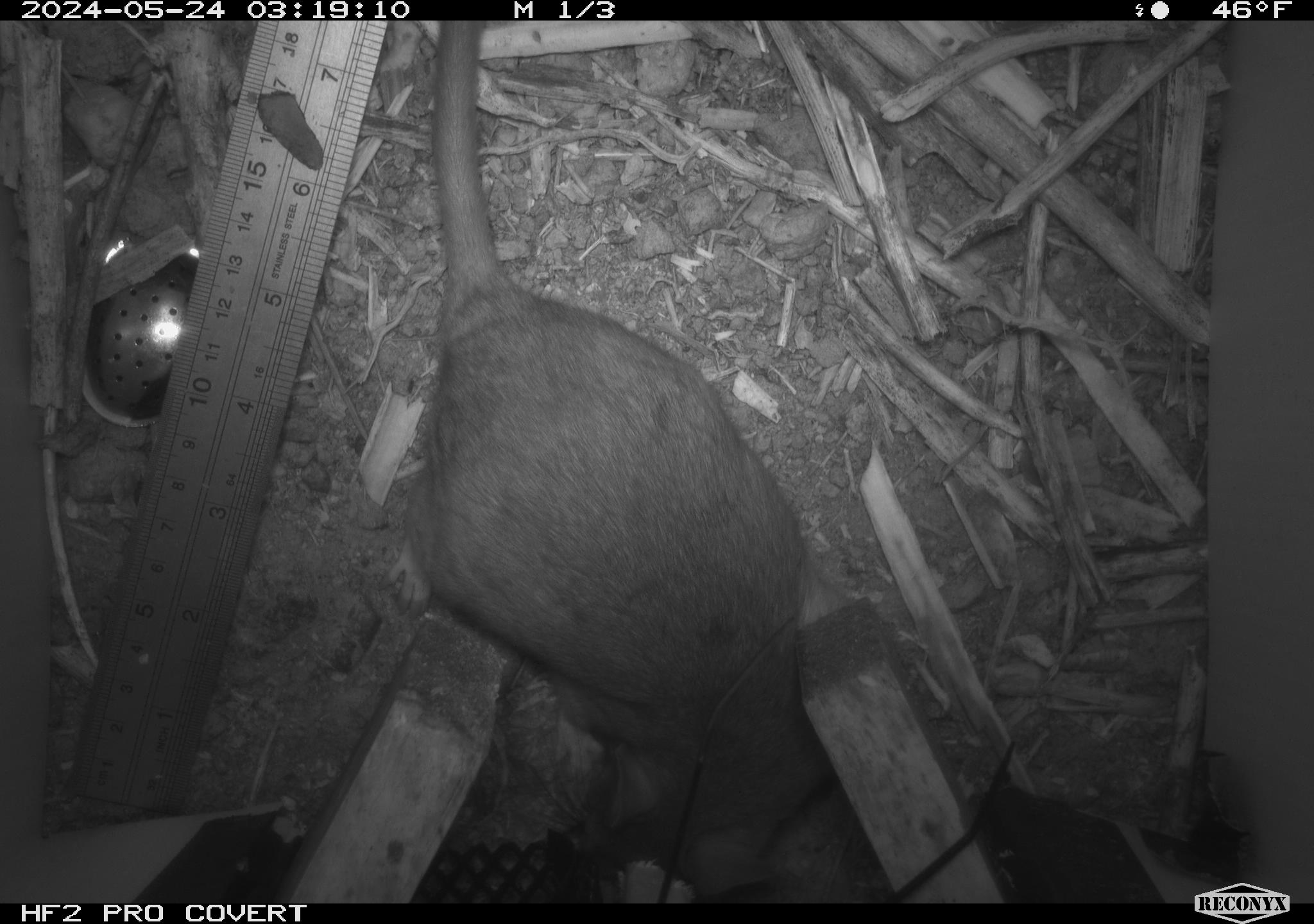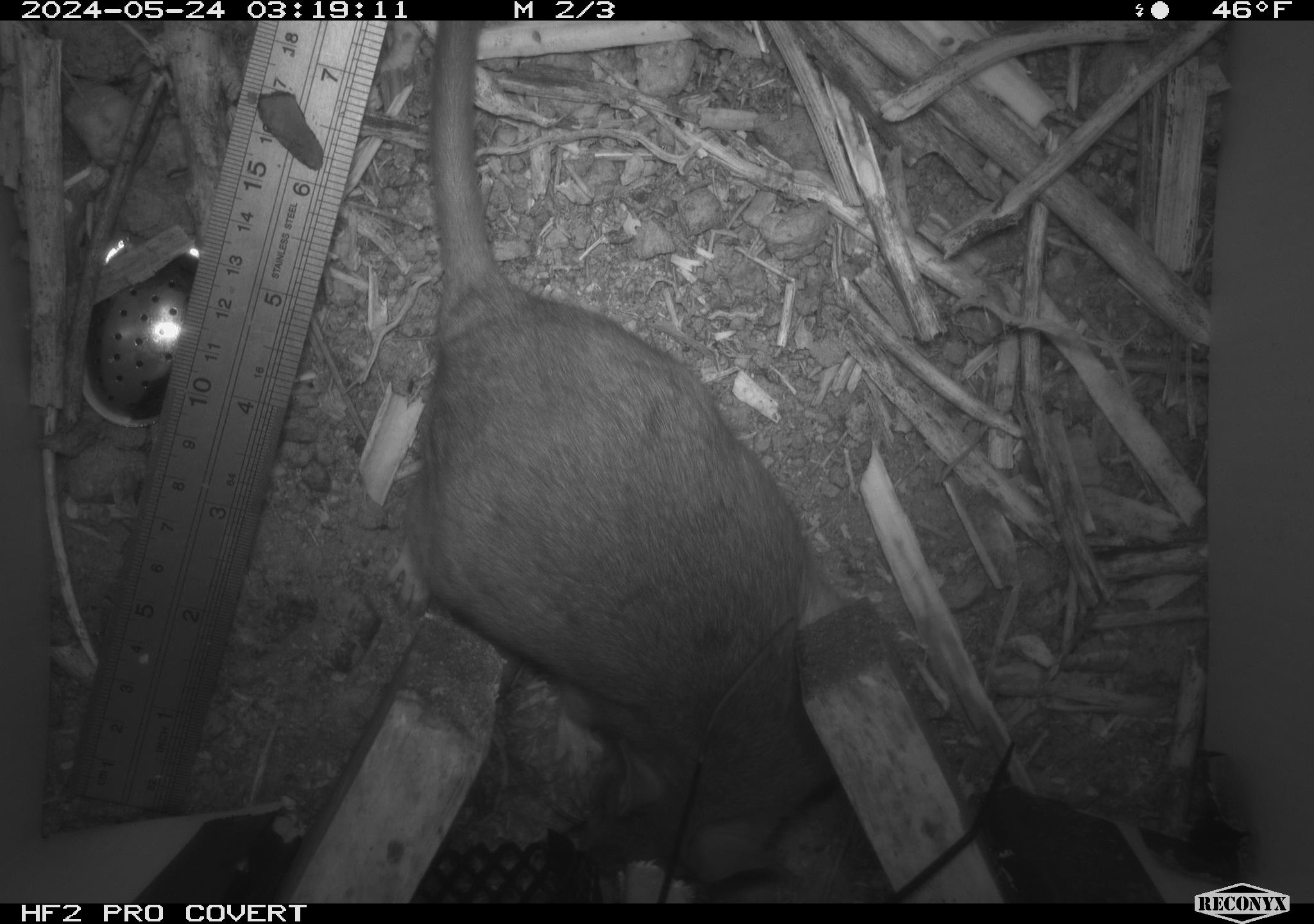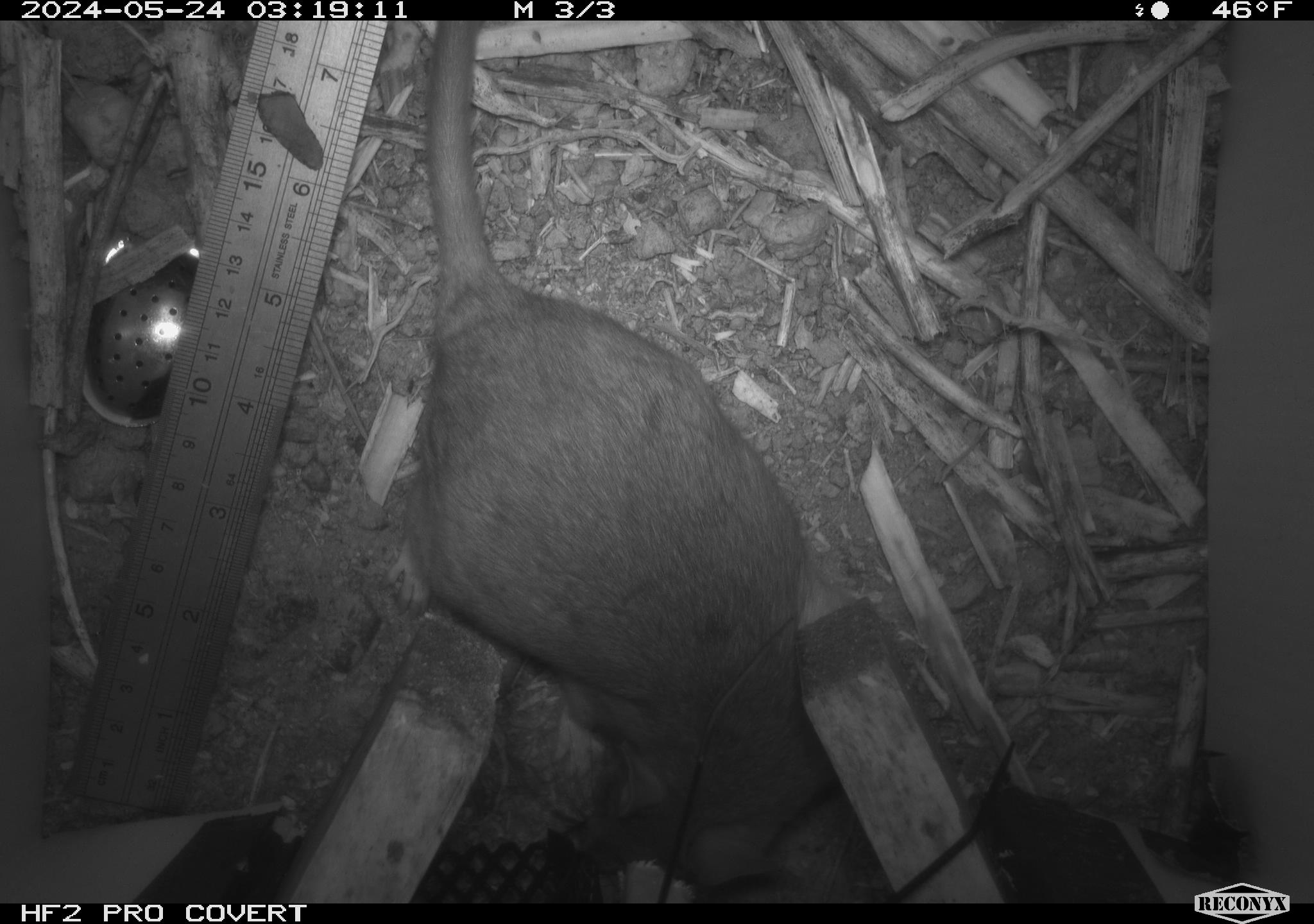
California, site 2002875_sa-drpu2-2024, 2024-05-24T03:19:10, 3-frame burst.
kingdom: Animalia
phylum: Chordata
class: Mammalia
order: Rodentia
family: Cricetidae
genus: Neotoma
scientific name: Neotoma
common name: pack rat or woodrat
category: neotoma species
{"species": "neotoma species (pack rat or woodrat) (Neotoma)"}